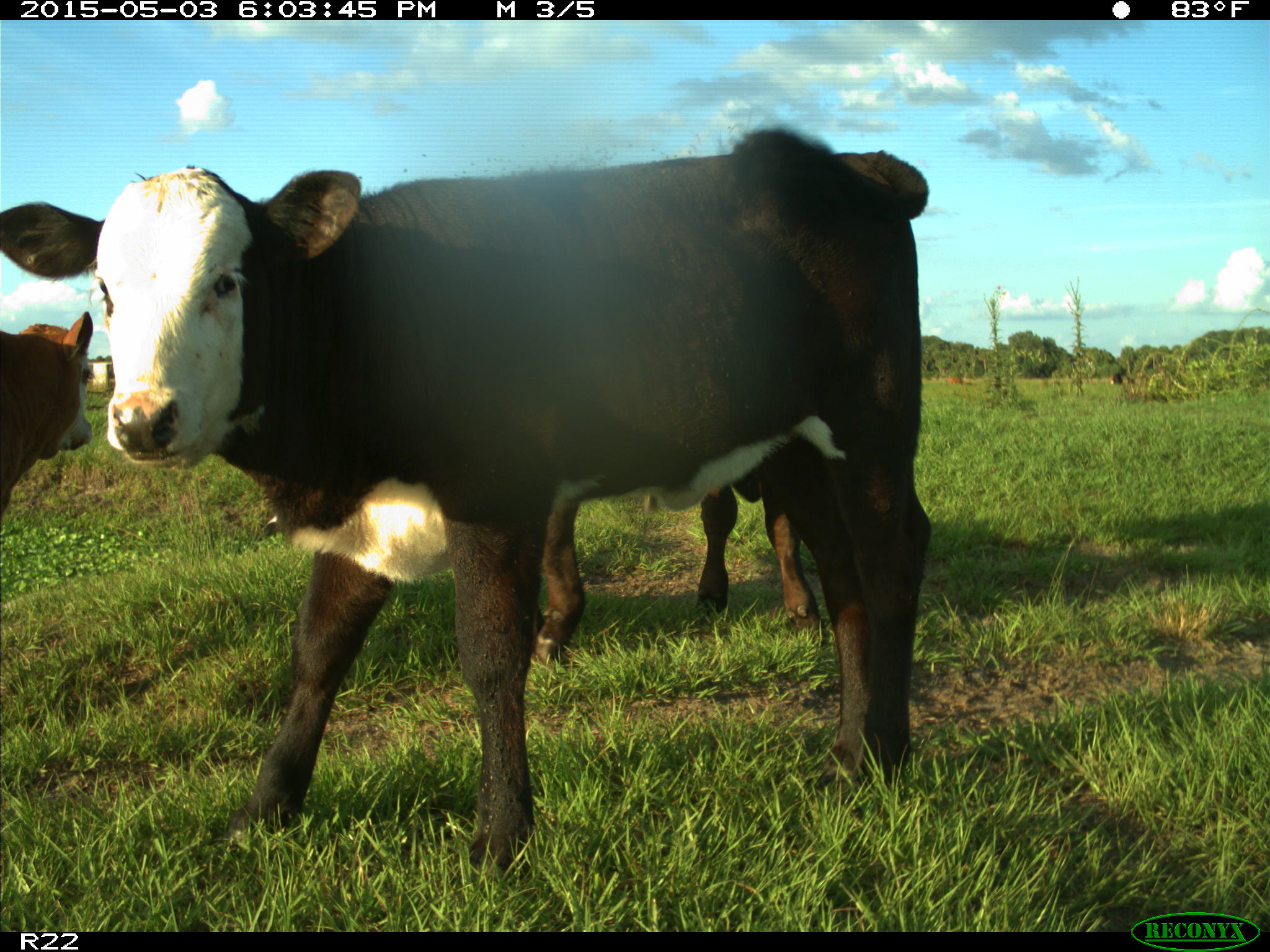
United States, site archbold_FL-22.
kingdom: Animalia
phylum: Chordata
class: Mammalia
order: Artiodactyla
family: Bovidae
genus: Bos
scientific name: Bos taurus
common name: domestic cow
Bos taurus (domestic cow).